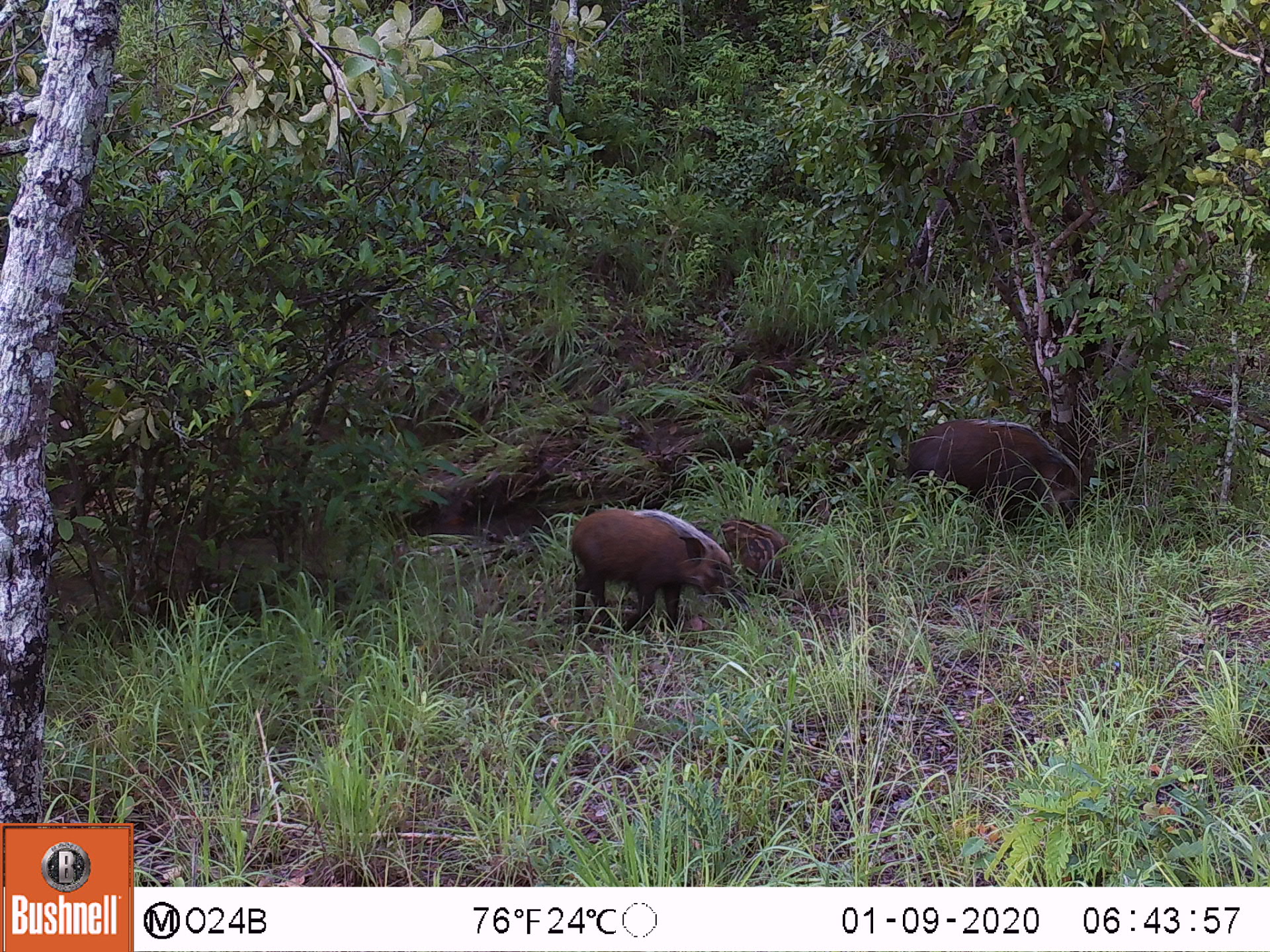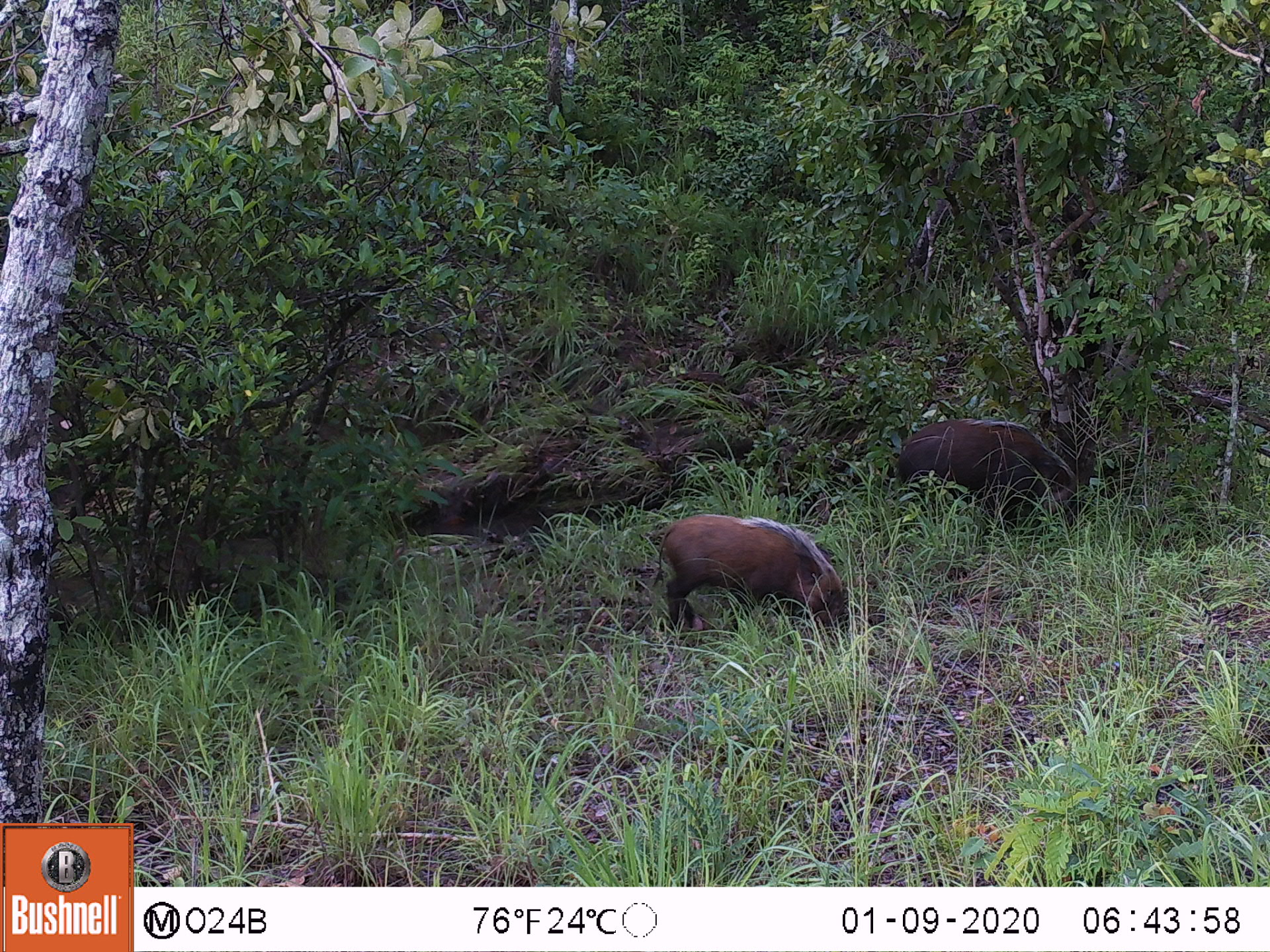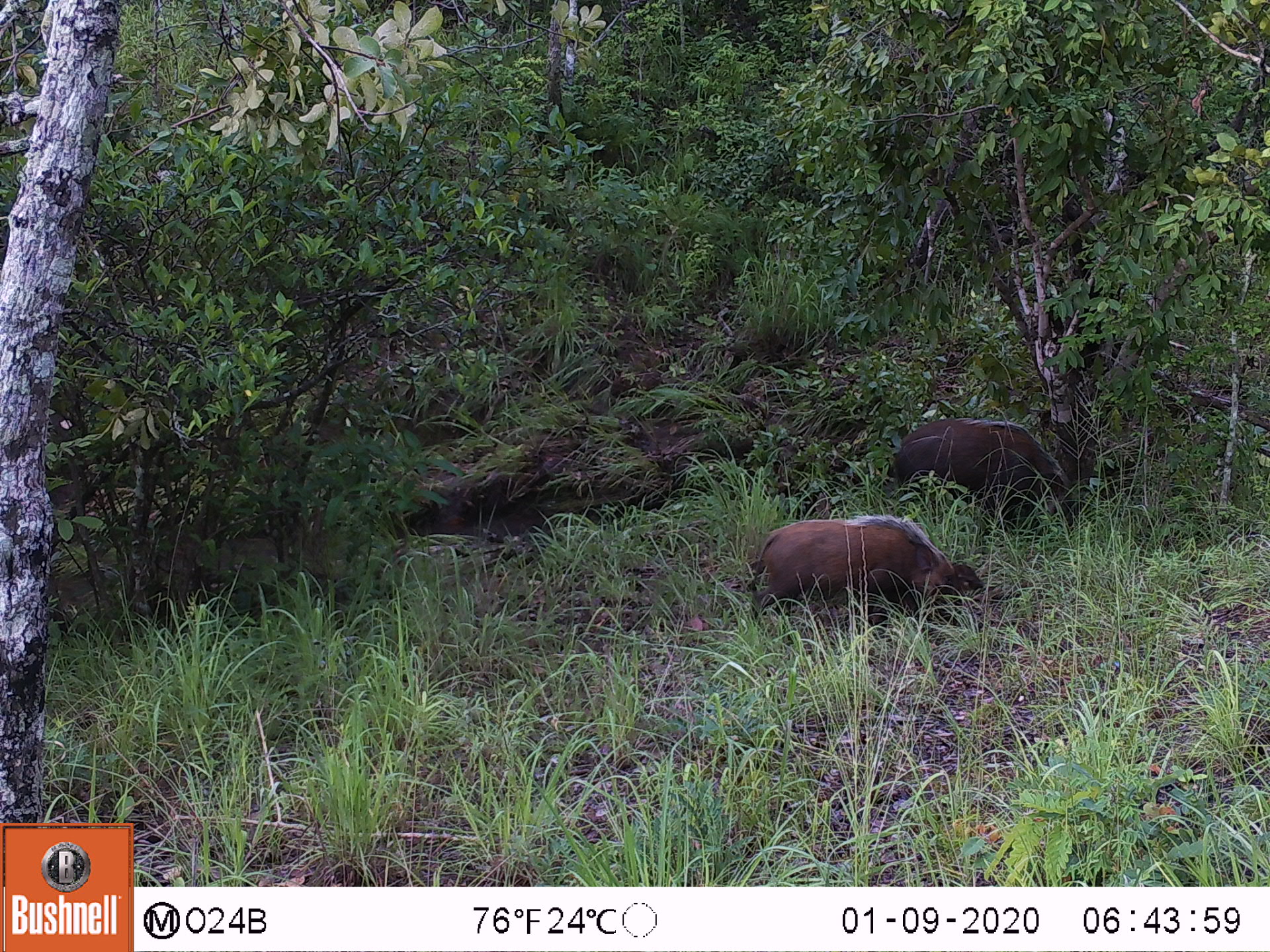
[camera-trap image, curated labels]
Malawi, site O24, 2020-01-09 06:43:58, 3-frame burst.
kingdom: Animalia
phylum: Chordata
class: Mammalia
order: Artiodactyla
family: Suidae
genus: Potamochoerus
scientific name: Potamochoerus larvatus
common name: bushpig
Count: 3.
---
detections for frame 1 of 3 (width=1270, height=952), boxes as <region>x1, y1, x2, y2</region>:
bushpig: <region>895, 416, 1096, 529</region>; <region>562, 506, 741, 628</region>; <region>717, 511, 801, 579</region>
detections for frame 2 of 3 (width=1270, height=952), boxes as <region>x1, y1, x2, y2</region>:
bushpig: <region>653, 511, 859, 637</region>; <region>888, 408, 1090, 536</region>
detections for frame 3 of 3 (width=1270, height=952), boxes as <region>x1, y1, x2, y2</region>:
bushpig: <region>886, 409, 1075, 524</region>; <region>753, 515, 988, 605</region>